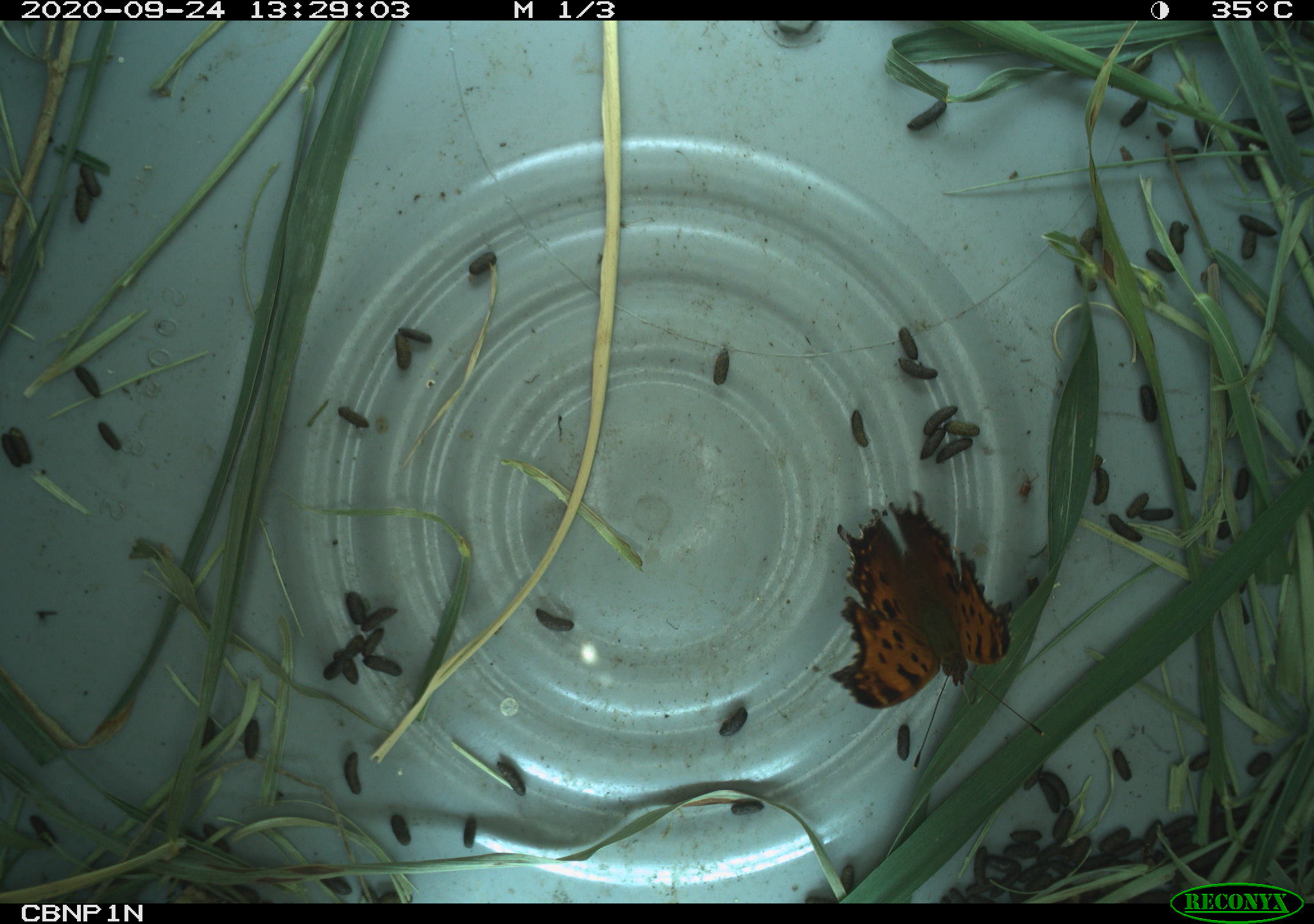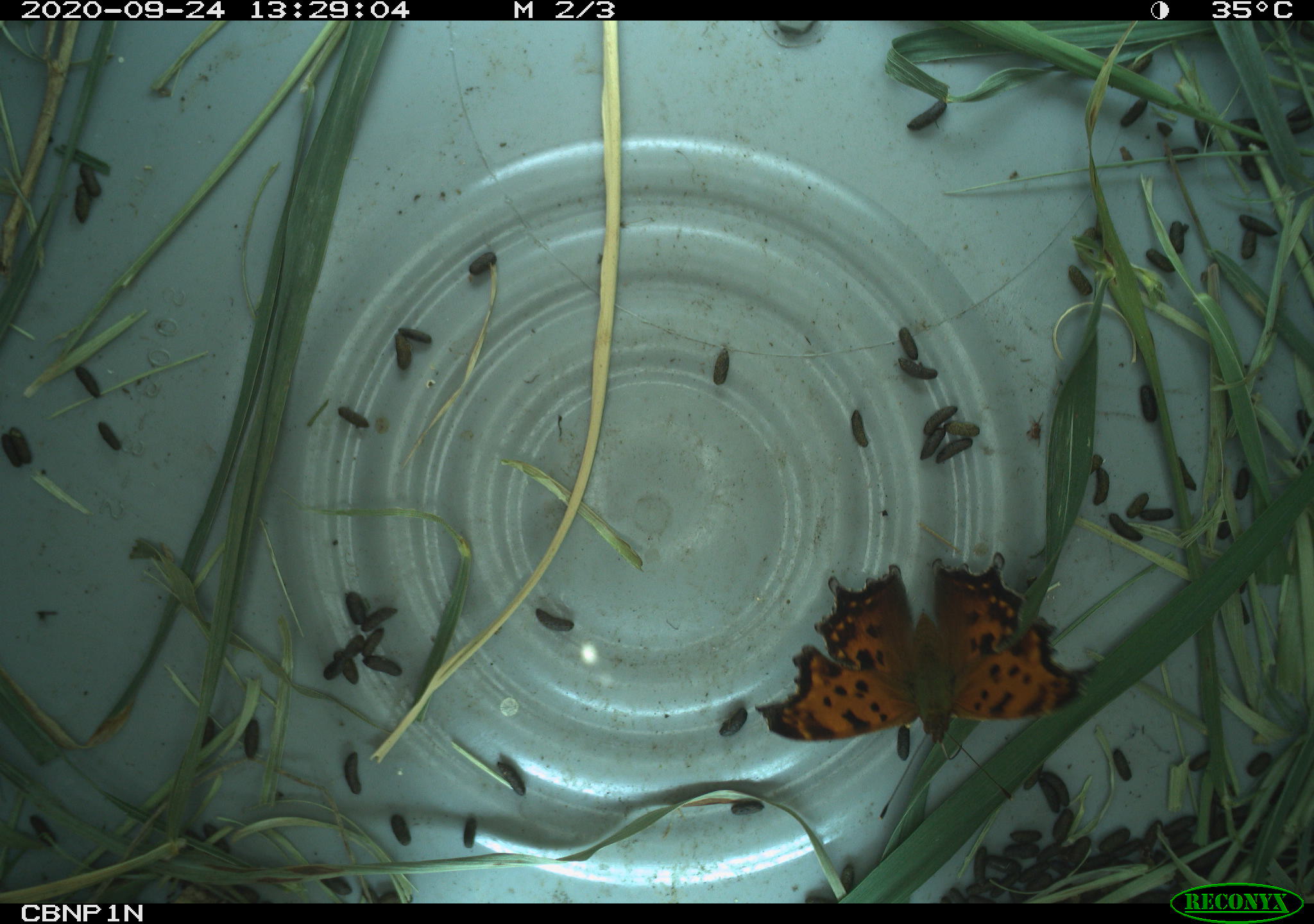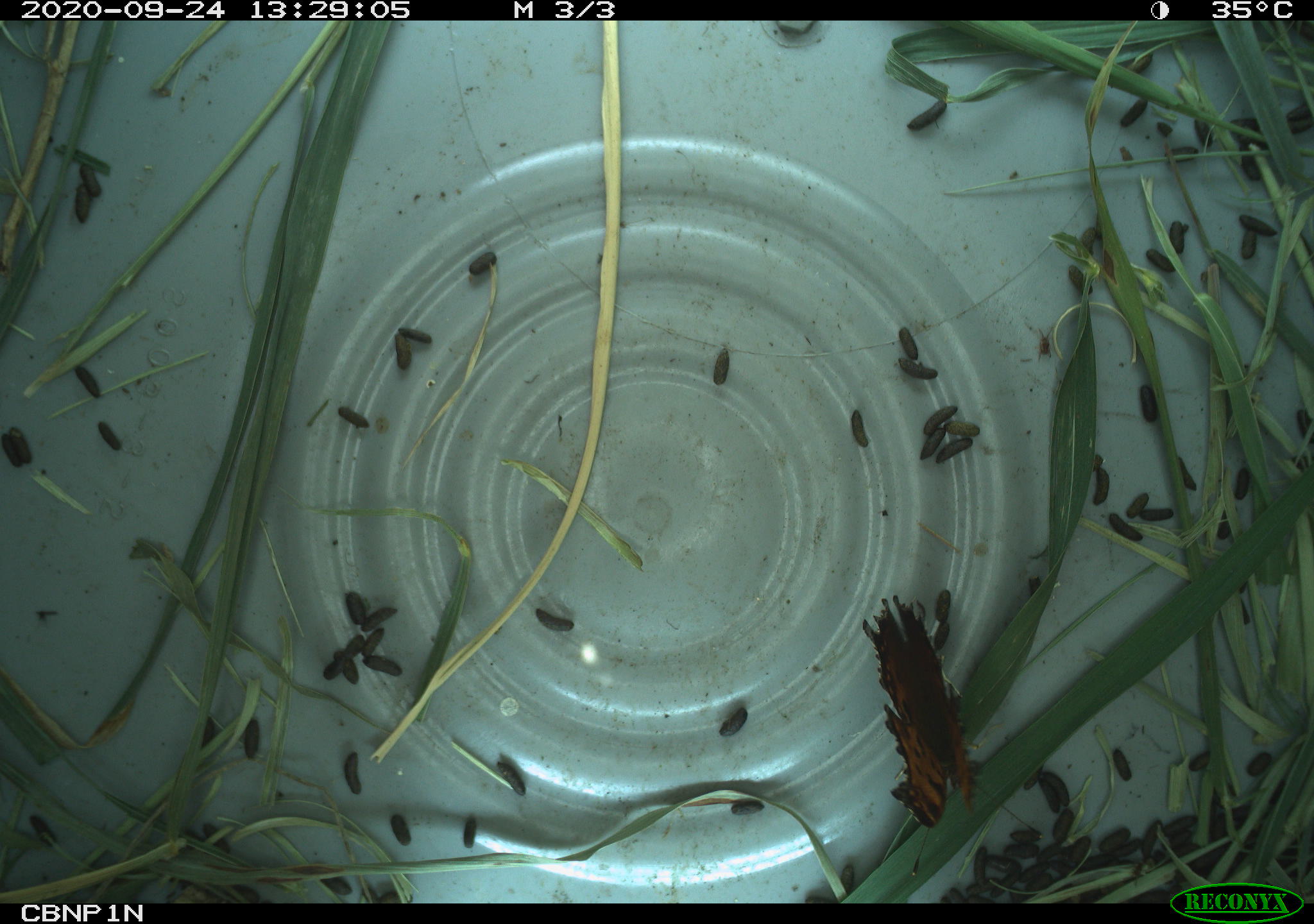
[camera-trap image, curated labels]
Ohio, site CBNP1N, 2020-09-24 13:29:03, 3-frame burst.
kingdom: Animalia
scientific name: Animalia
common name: animal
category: invertebrate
Invertebrate (animal) (Animalia).